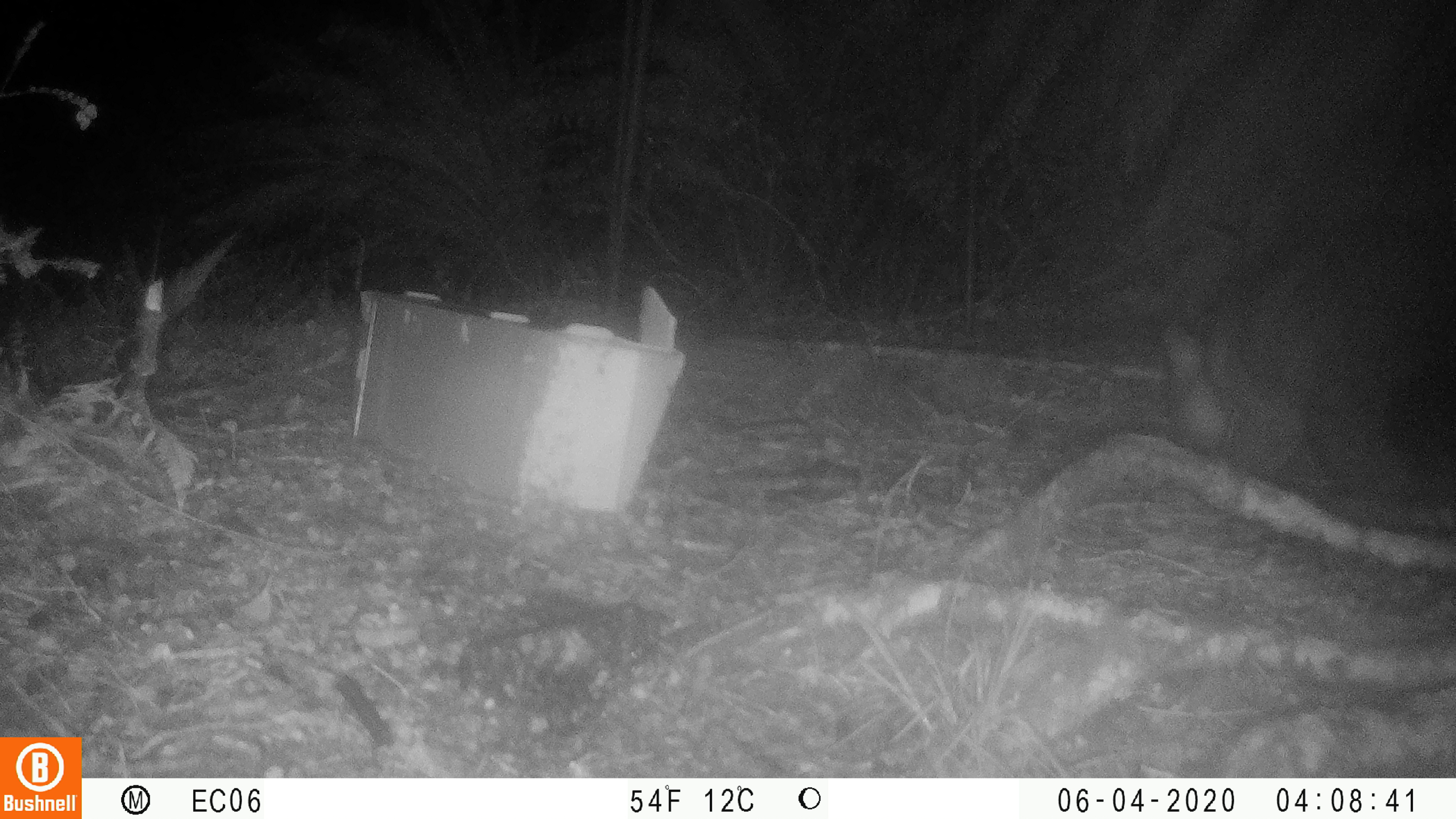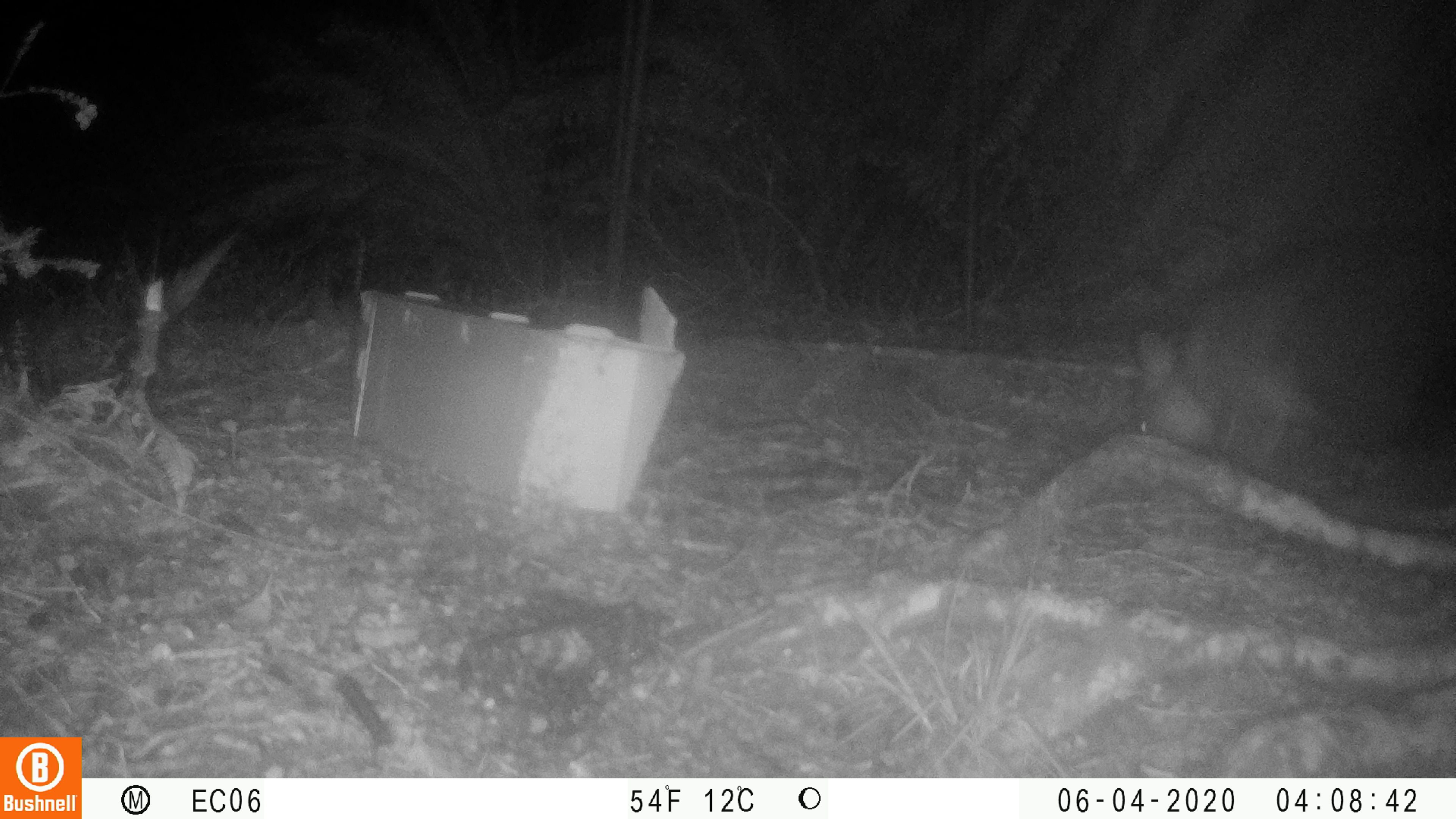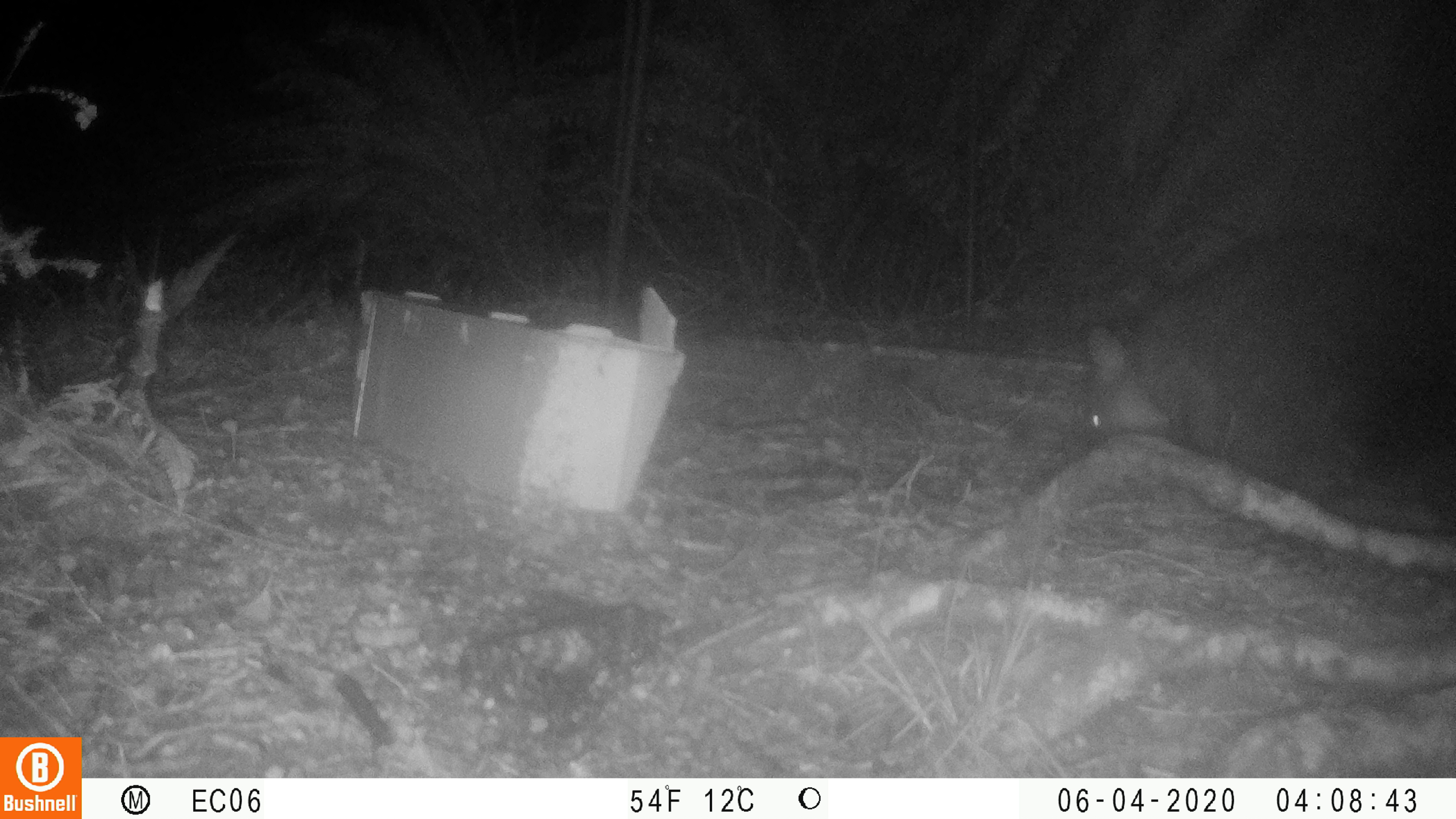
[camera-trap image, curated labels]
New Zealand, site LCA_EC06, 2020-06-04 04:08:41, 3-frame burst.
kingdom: Animalia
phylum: Chordata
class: Mammalia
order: Diprotodontia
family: Phalangeridae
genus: Trichosurus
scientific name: Trichosurus vulpecula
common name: common brushtail possum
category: possum